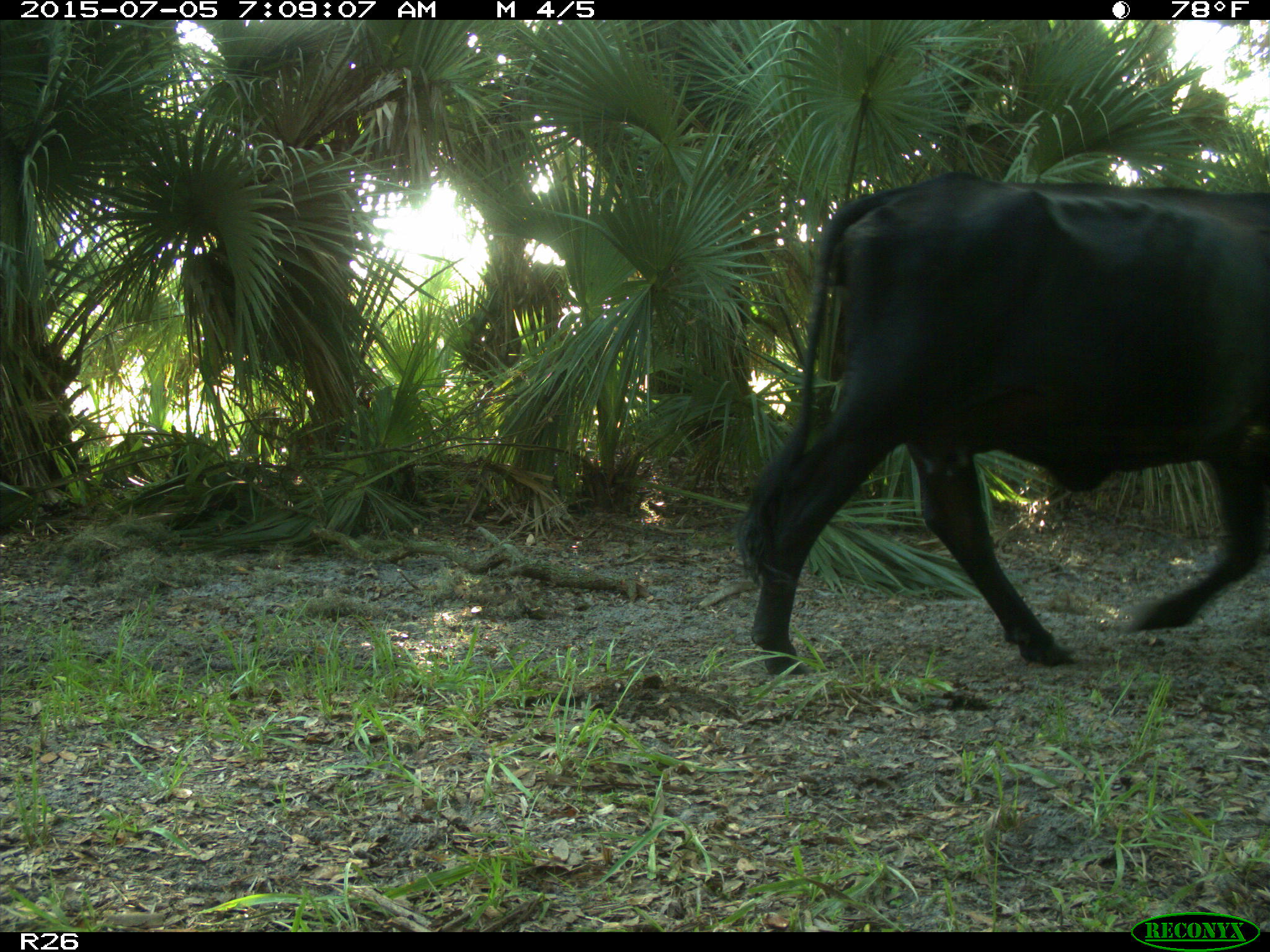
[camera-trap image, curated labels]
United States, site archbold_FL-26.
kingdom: Animalia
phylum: Chordata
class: Mammalia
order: Artiodactyla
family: Bovidae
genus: Bos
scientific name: Bos taurus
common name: domestic cow